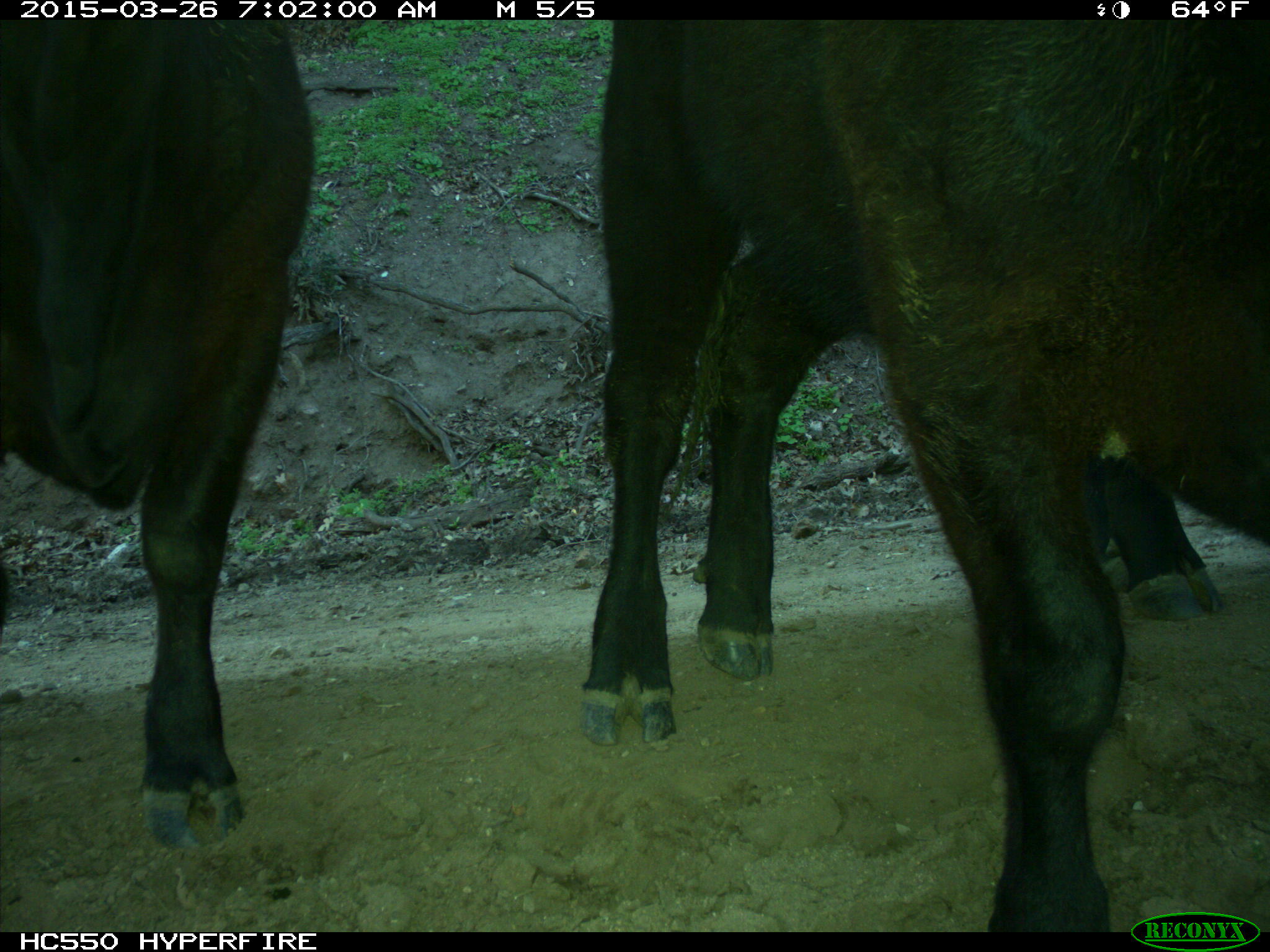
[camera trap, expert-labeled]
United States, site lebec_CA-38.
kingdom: Animalia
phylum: Chordata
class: Mammalia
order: Artiodactyla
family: Bovidae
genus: Bos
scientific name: Bos taurus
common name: domestic cow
Bos taurus (domestic cow).